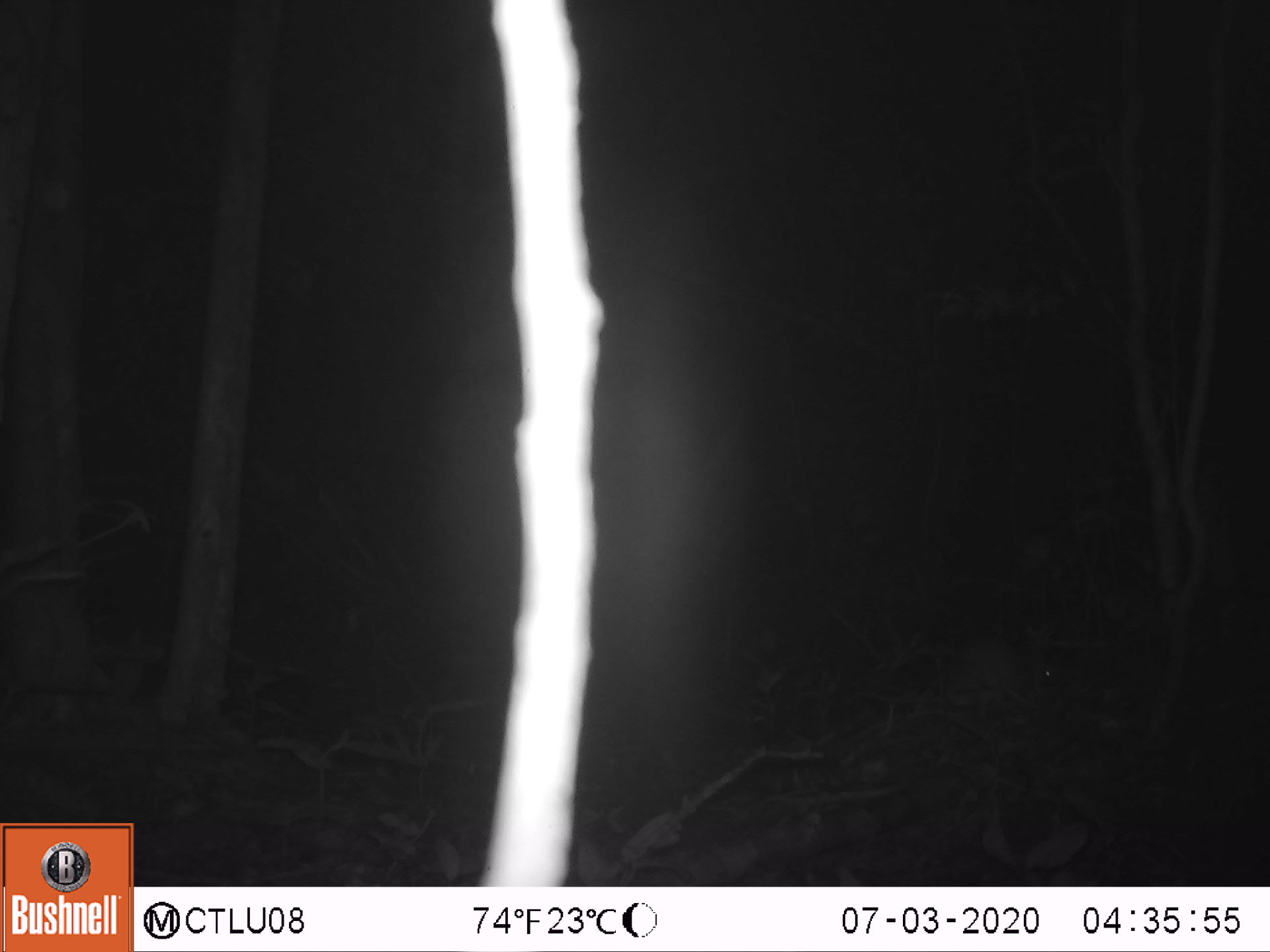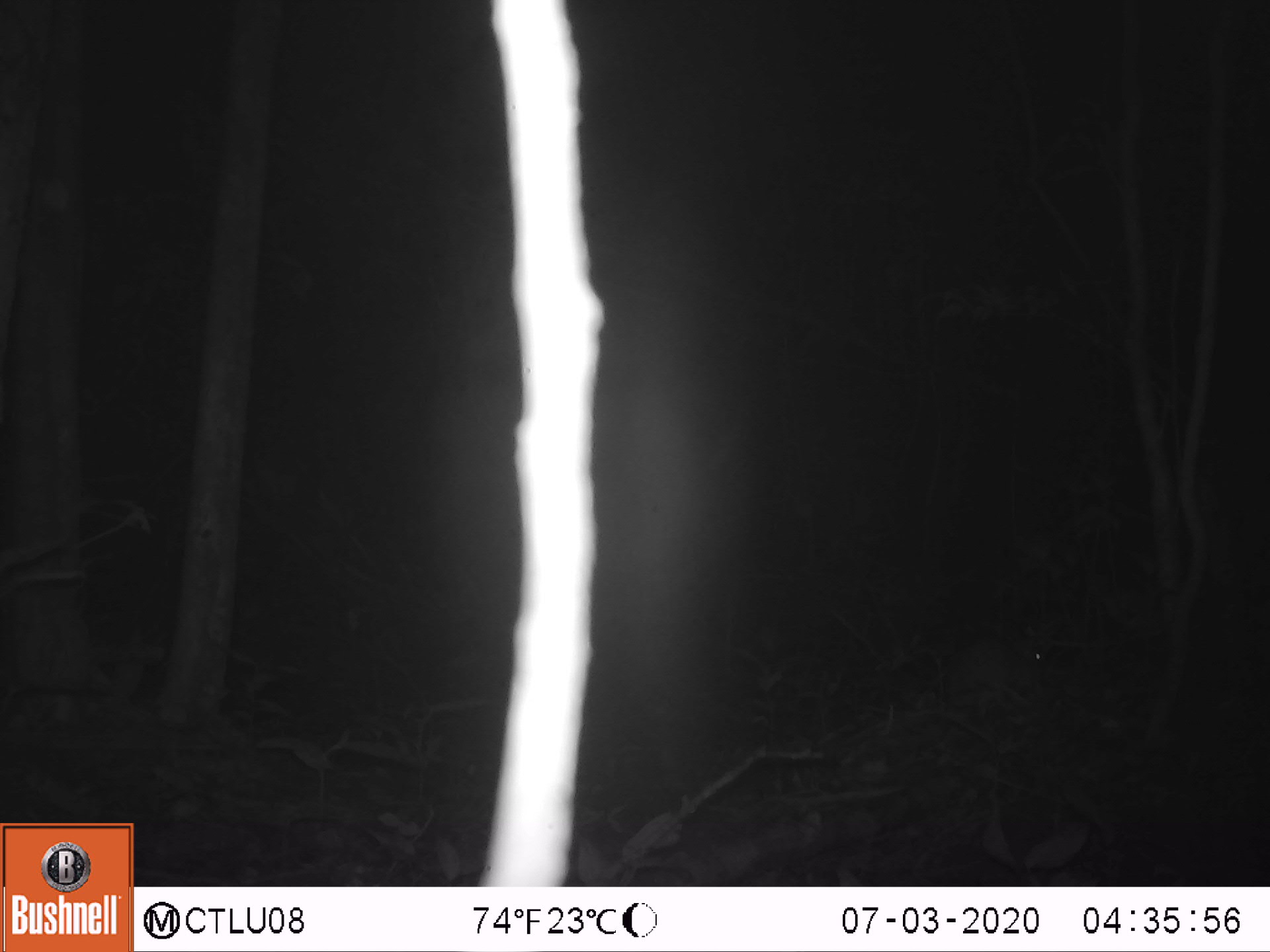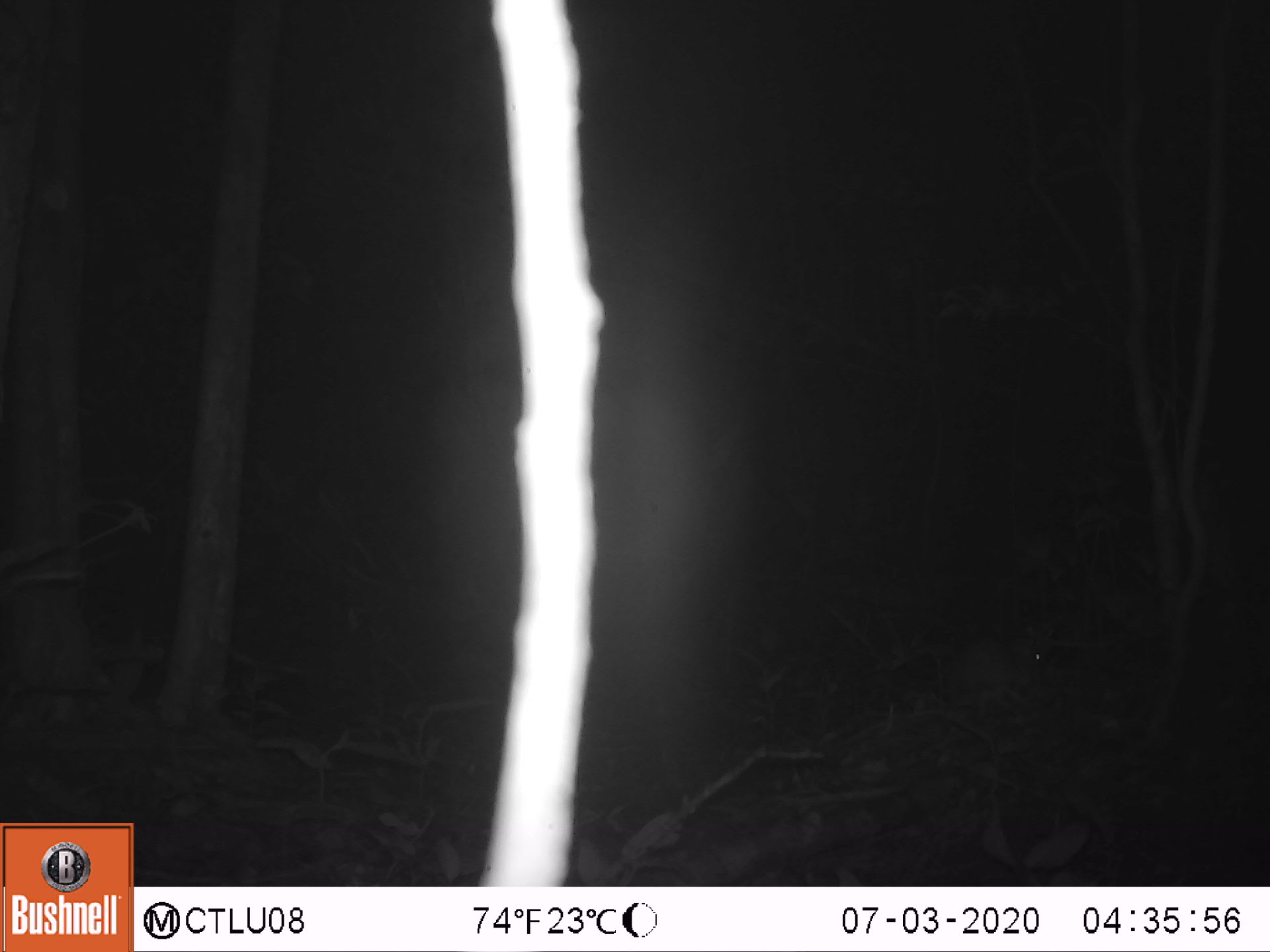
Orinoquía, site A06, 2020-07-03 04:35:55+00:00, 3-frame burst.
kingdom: Animalia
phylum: Chordata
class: Mammalia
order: Rodentia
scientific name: Rodentia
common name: rodent